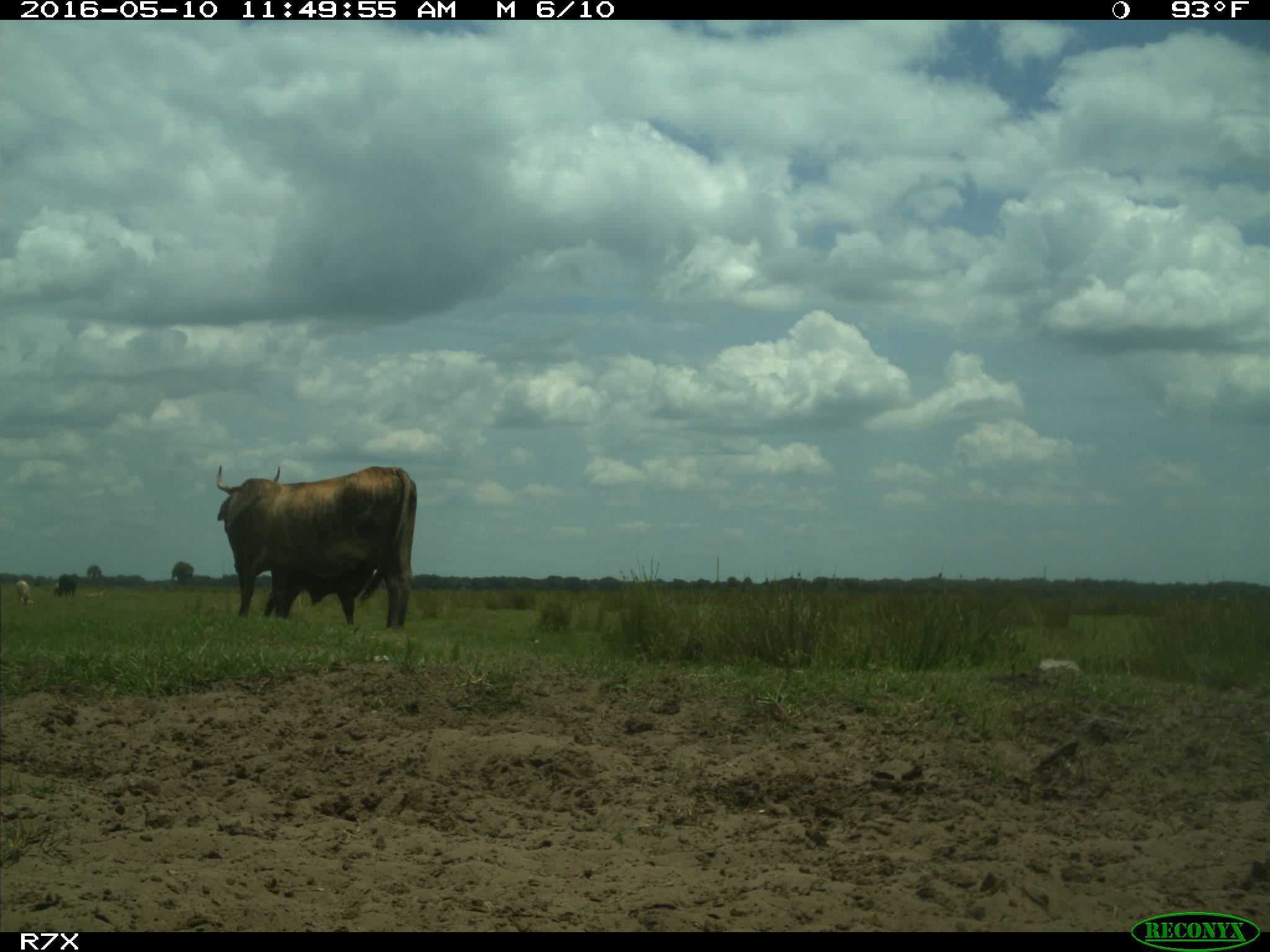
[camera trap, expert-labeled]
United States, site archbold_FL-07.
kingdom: Animalia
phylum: Chordata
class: Mammalia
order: Artiodactyla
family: Bovidae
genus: Bos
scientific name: Bos taurus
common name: domestic cow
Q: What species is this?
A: Bos taurus (domestic cow).